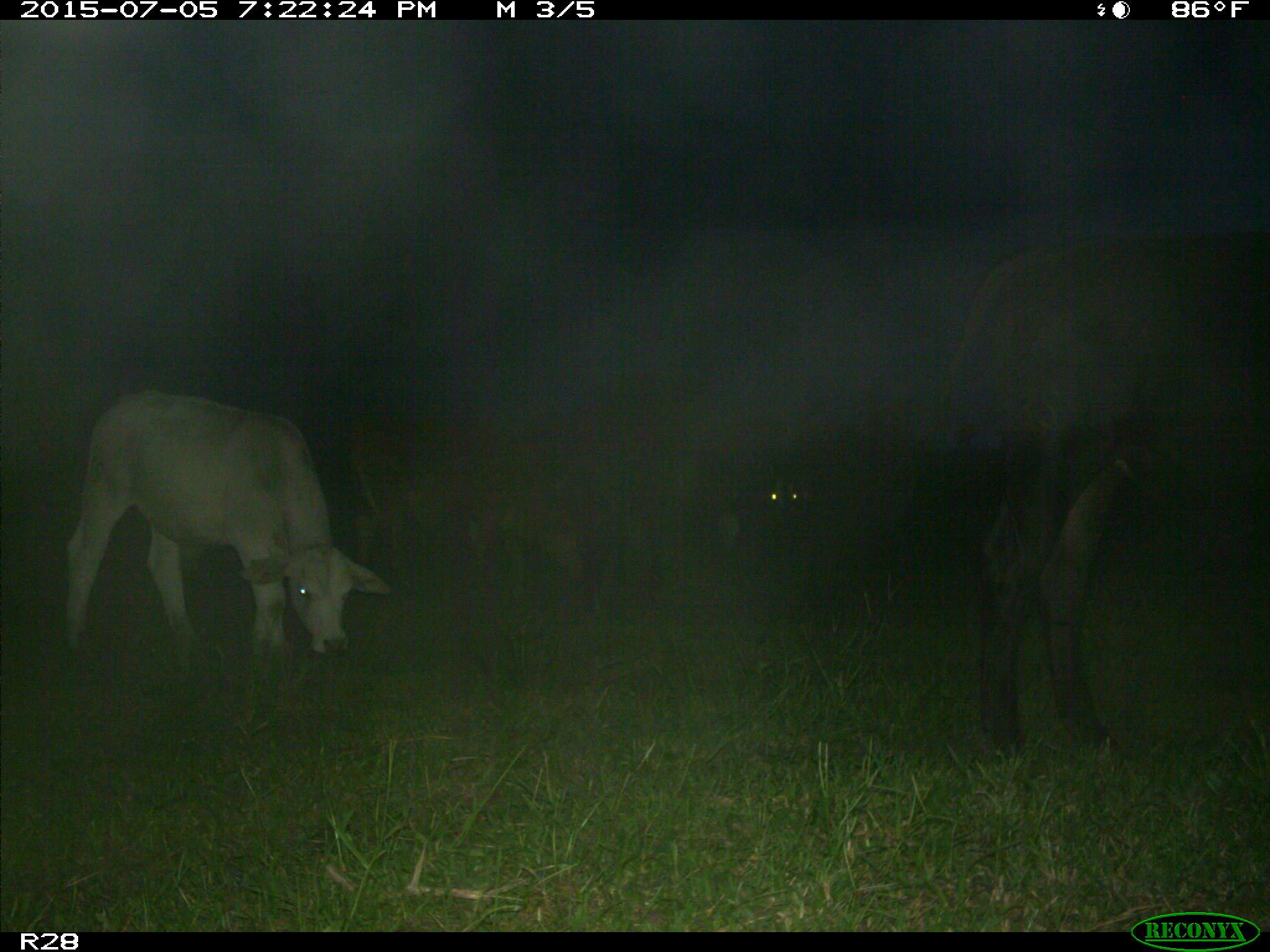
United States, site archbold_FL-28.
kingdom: Animalia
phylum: Chordata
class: Mammalia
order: Artiodactyla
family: Bovidae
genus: Bos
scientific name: Bos taurus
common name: domestic cow